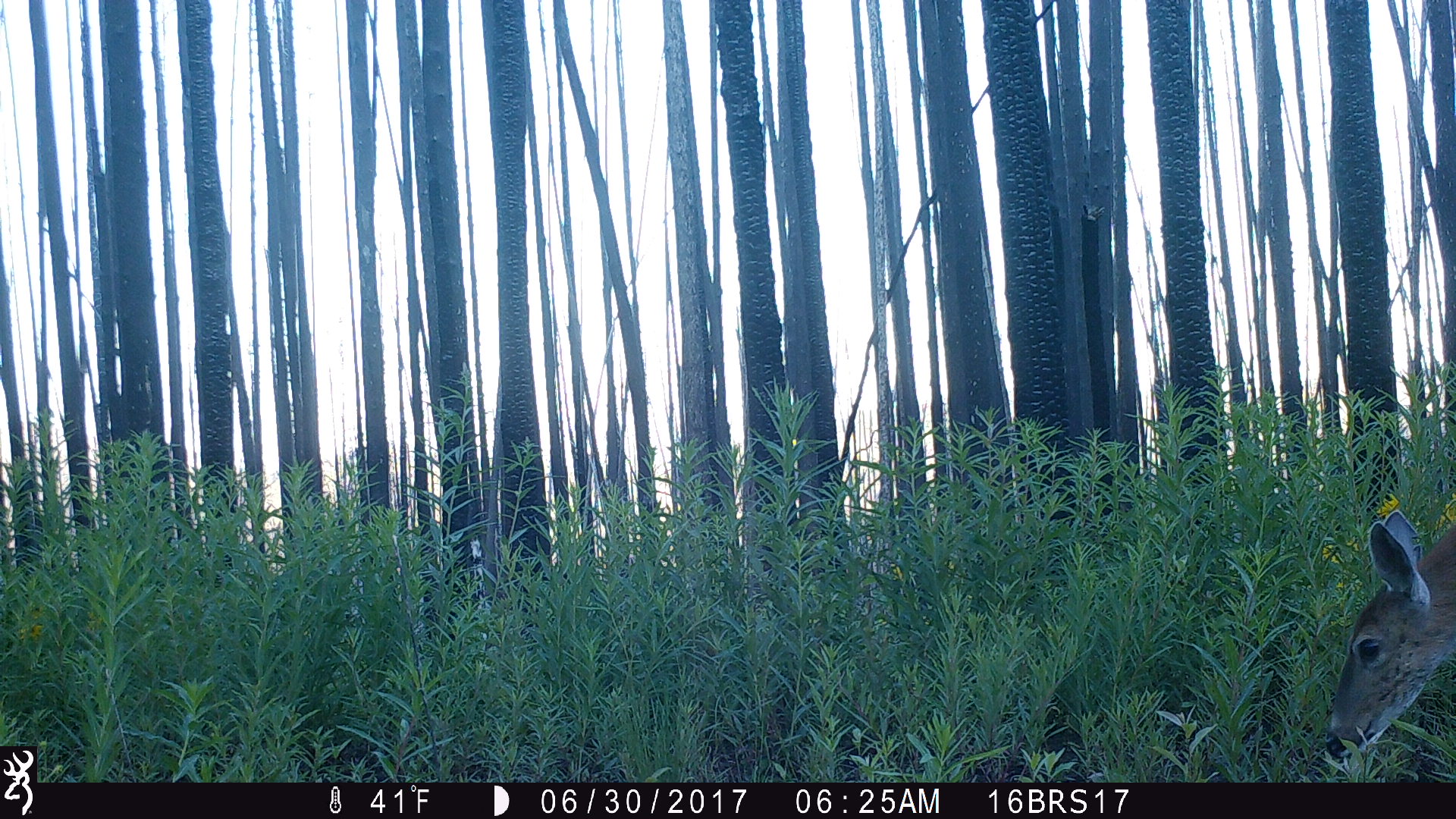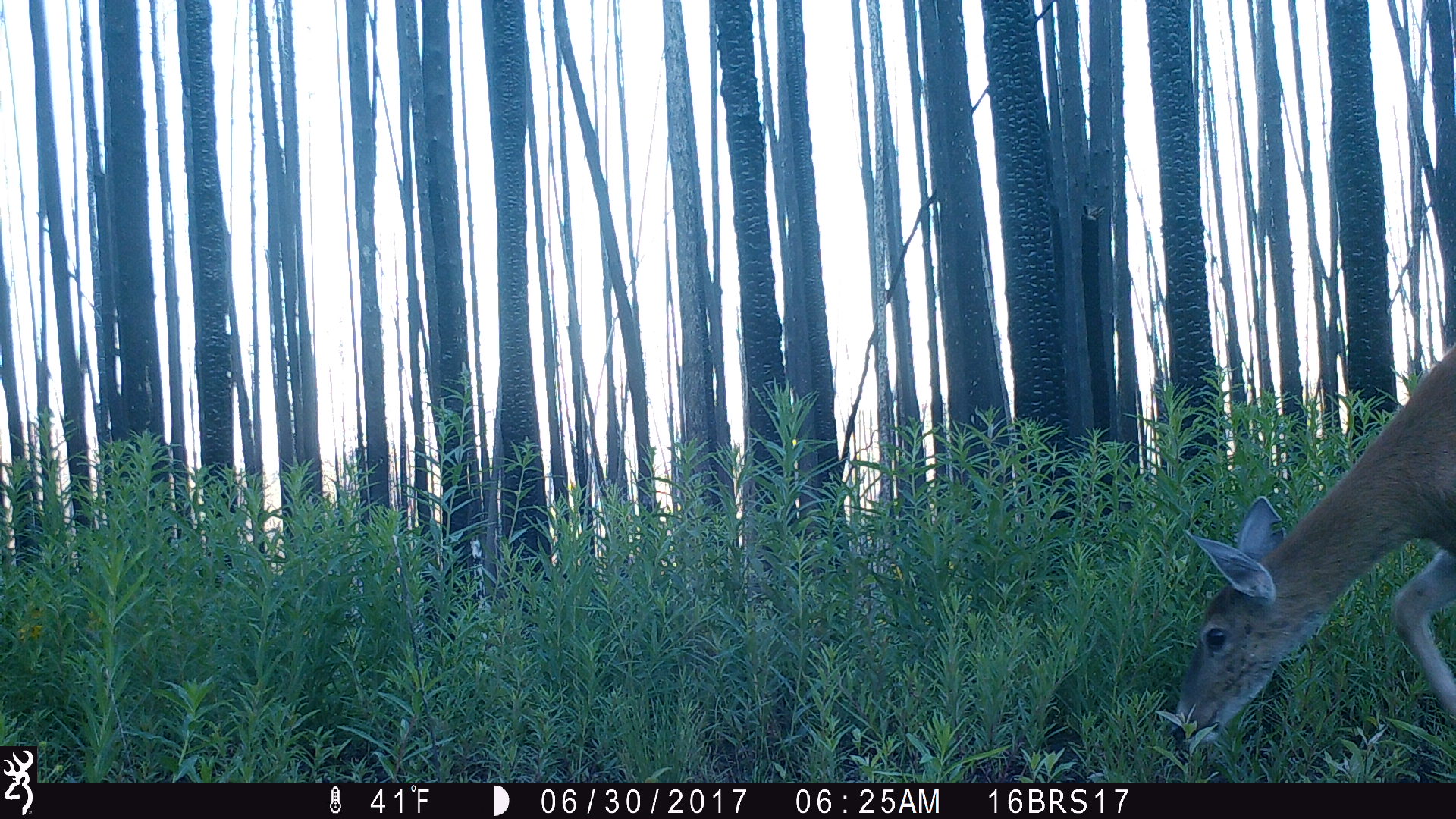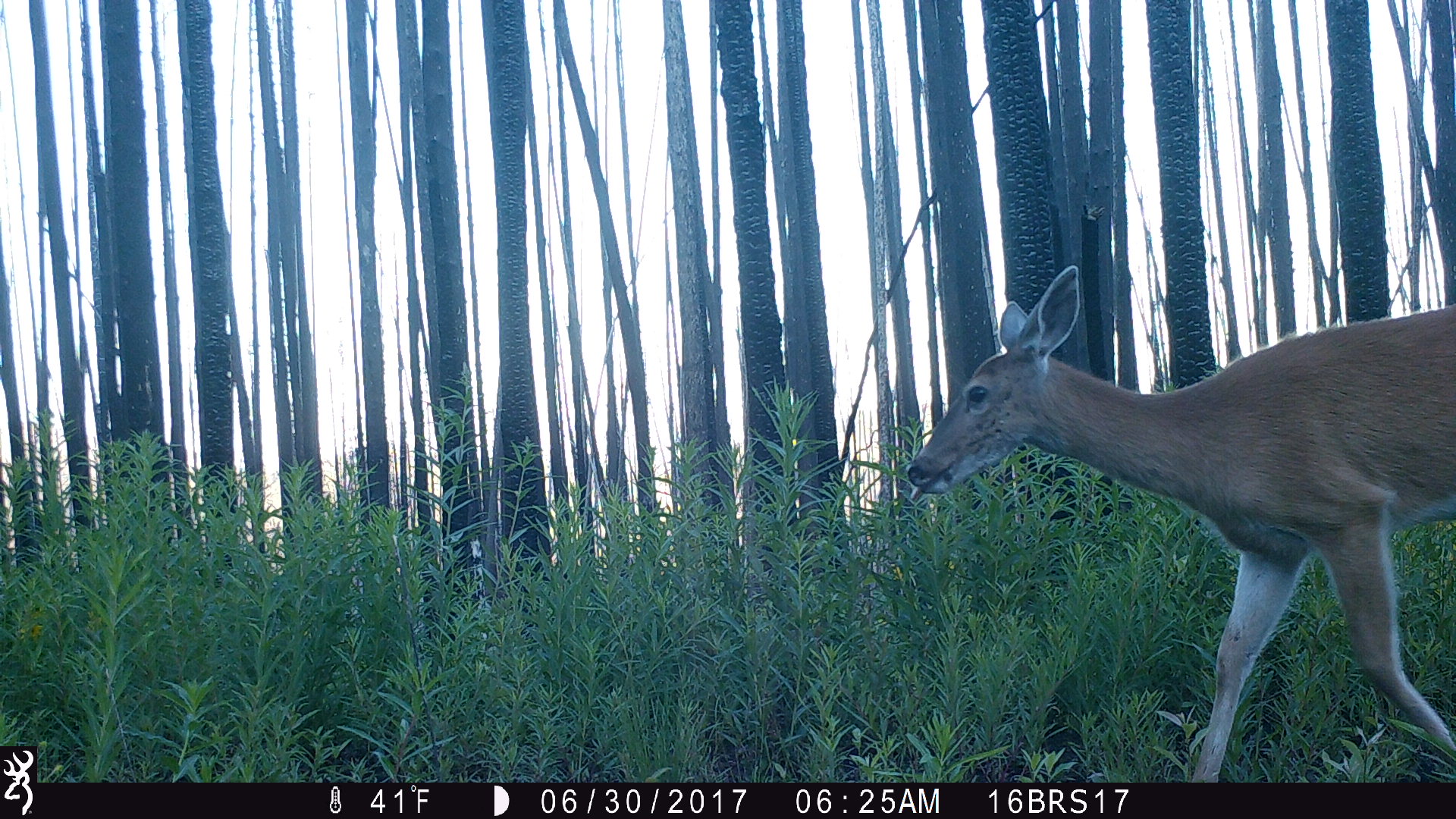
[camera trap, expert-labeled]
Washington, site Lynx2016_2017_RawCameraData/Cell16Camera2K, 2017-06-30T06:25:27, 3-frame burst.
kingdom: Animalia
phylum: Chordata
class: Mammalia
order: Artiodactyla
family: Cervidae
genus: Odocoileus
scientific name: Odocoileus virginianus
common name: white-tailed deer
Odocoileus virginianus (white-tailed deer). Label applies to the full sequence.